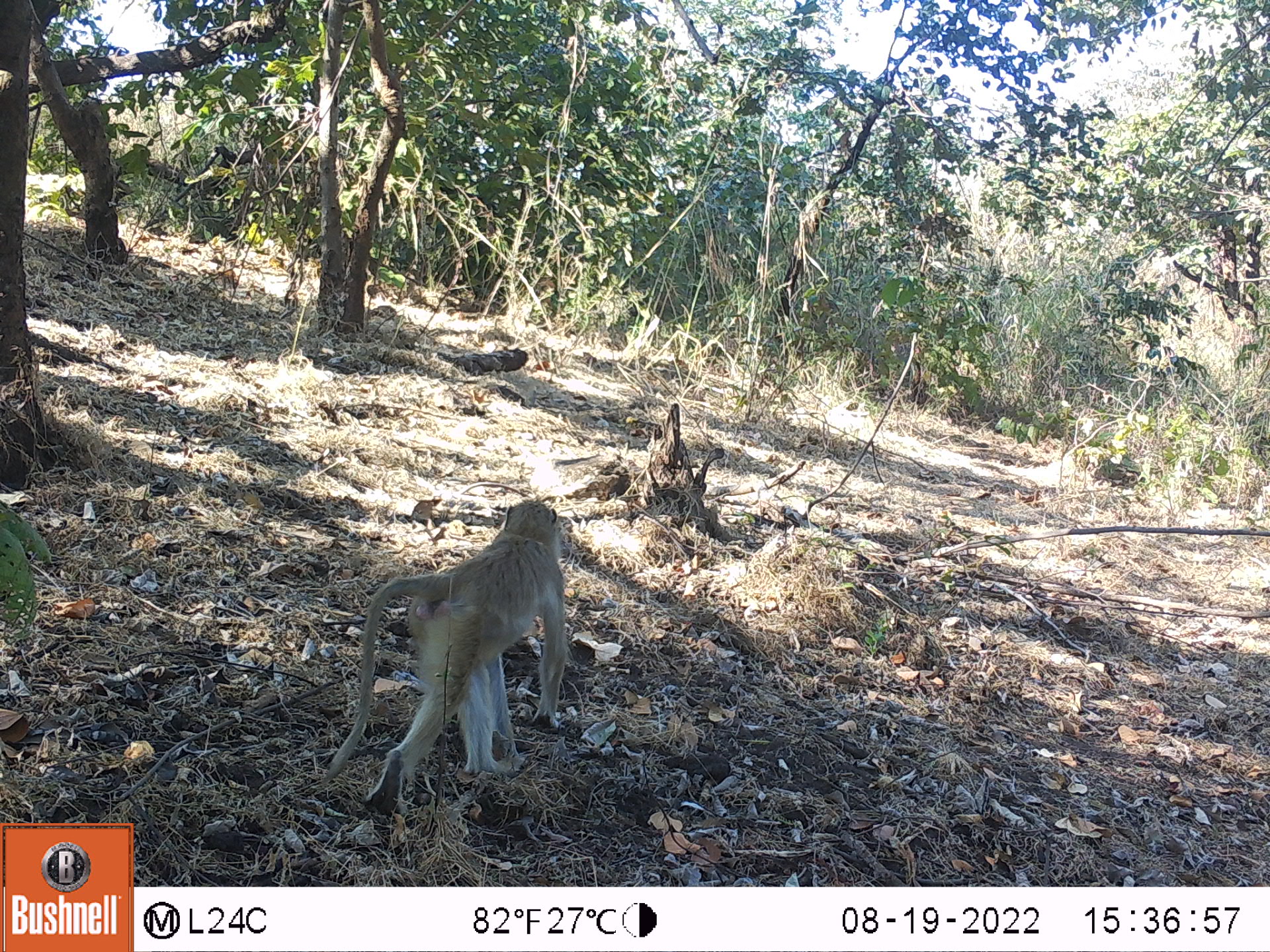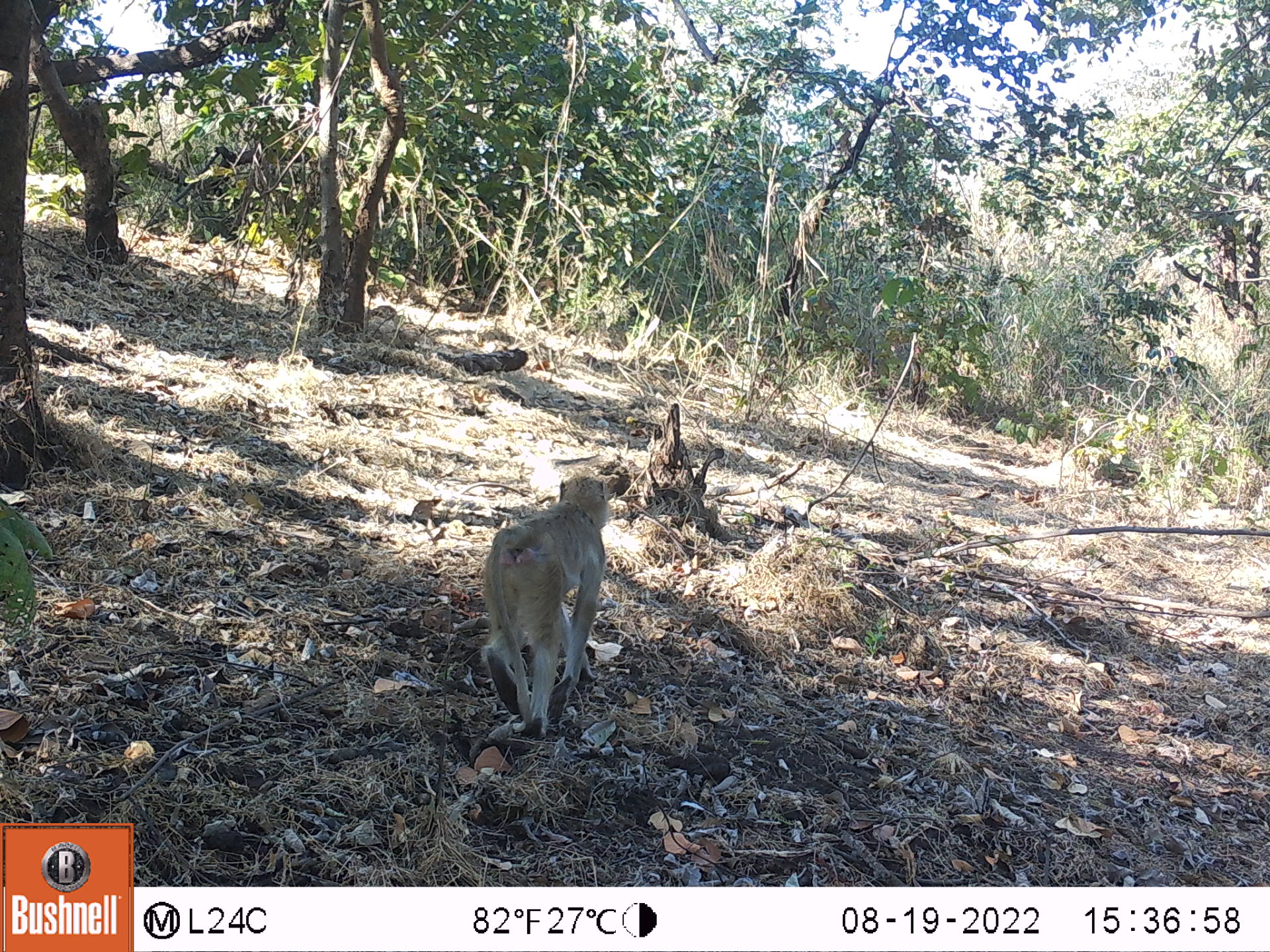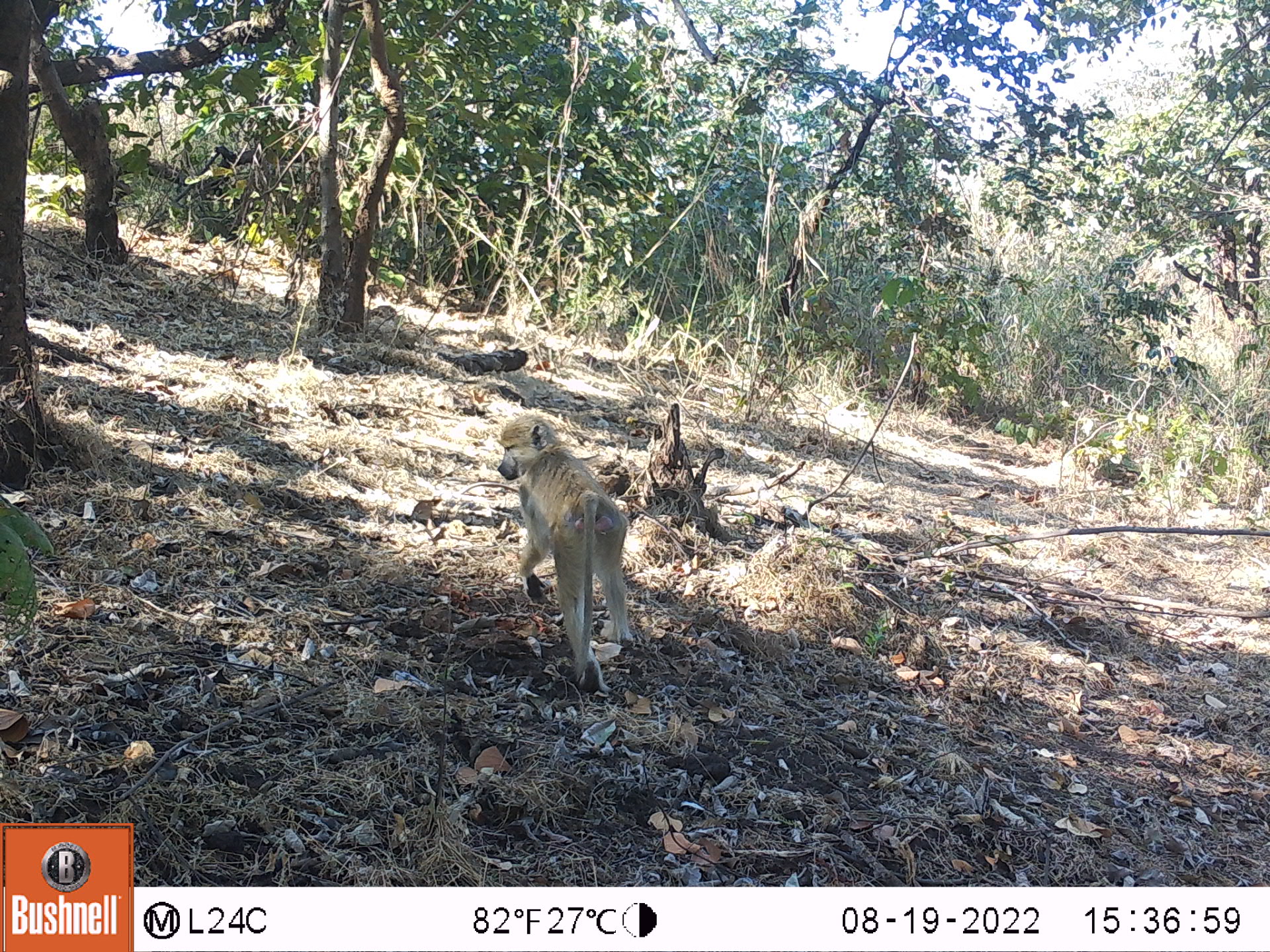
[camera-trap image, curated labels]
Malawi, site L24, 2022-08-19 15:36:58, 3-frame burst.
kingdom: Animalia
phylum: Chordata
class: Mammalia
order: Primates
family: Cercopithecidae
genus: Papio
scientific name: Papio cynocephalus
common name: yellow baboon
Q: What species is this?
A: Yellow baboon (Papio cynocephalus).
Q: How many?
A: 1.